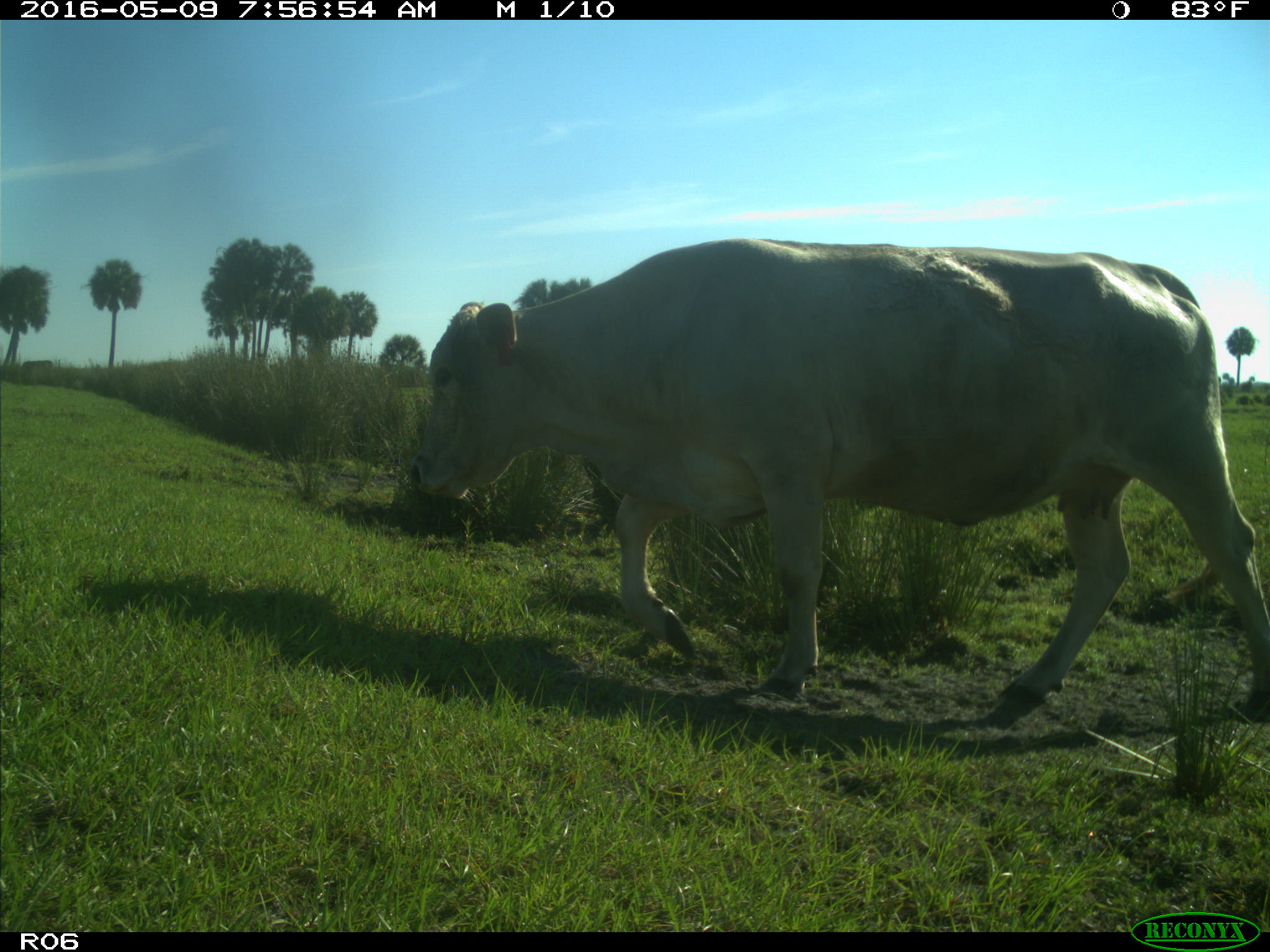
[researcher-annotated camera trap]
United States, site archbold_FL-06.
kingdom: Animalia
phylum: Chordata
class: Mammalia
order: Artiodactyla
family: Bovidae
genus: Bos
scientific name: Bos taurus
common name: domestic cow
Bos taurus (domestic cow).